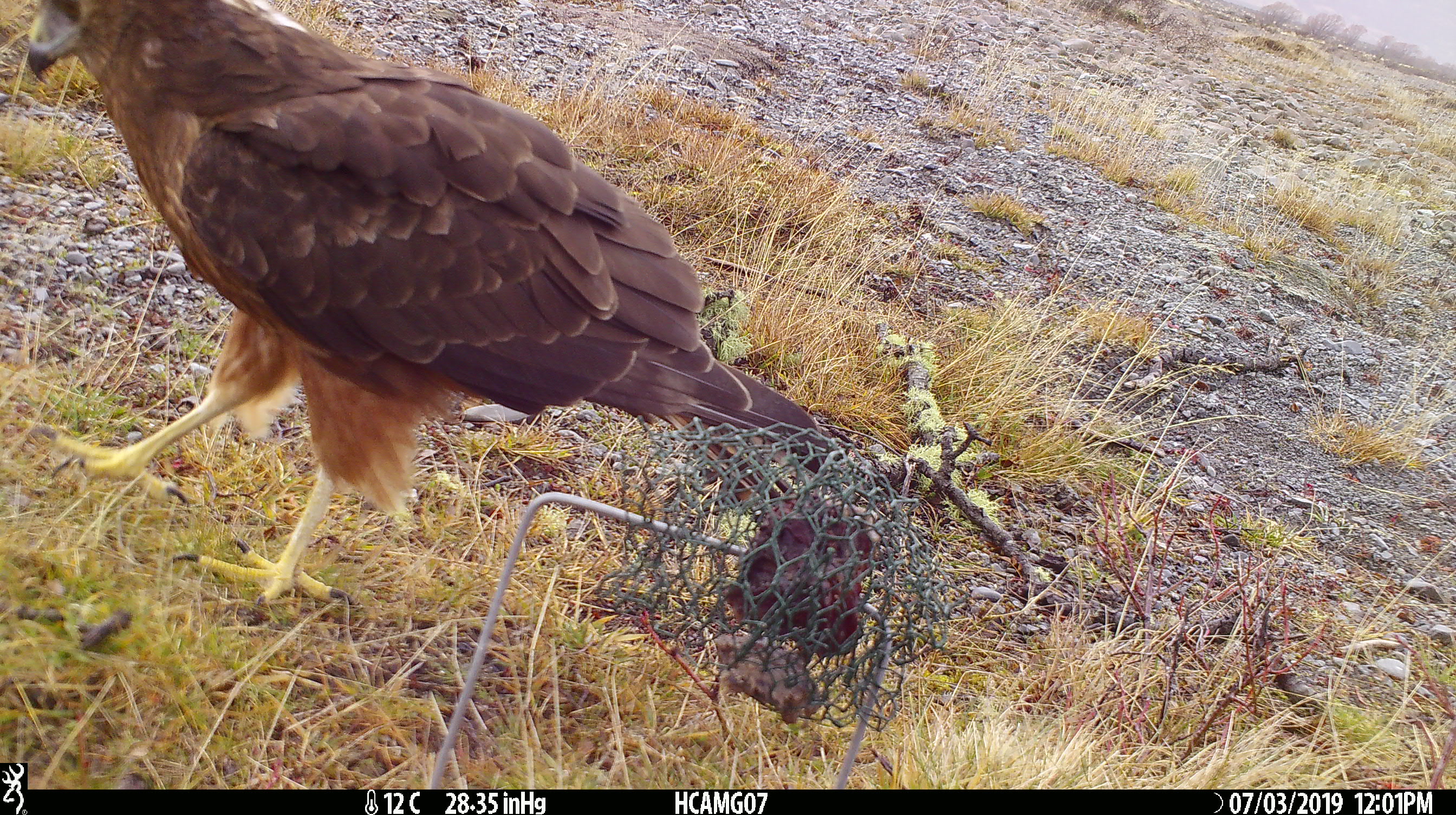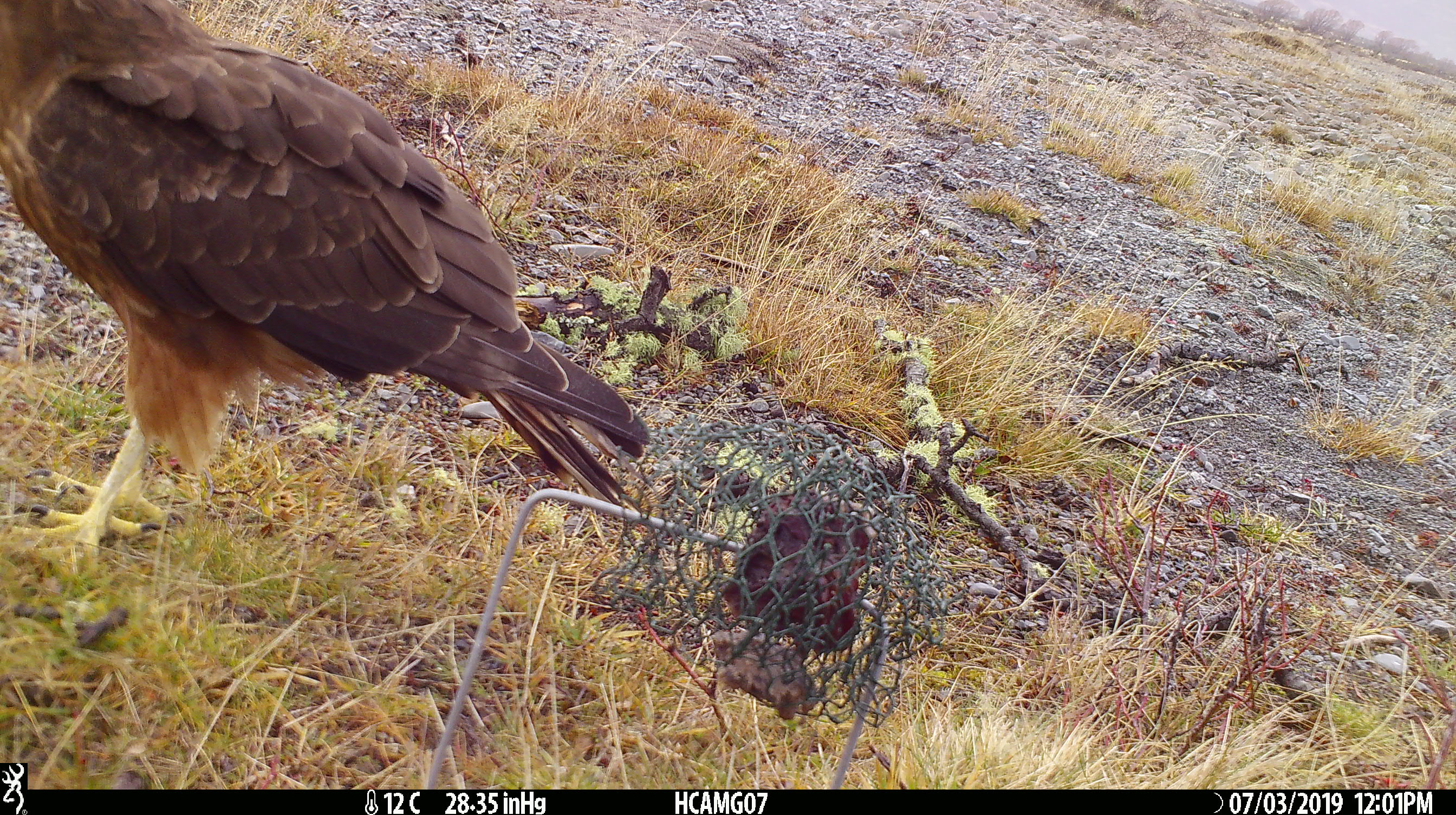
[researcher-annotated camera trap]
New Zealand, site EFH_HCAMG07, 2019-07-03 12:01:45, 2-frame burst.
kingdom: Animalia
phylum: Chordata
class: Aves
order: Accipitriformes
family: Accipitridae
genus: Circus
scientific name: Circus approximans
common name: swamp harrier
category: harrier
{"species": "harrier (swamp harrier) (Circus approximans)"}